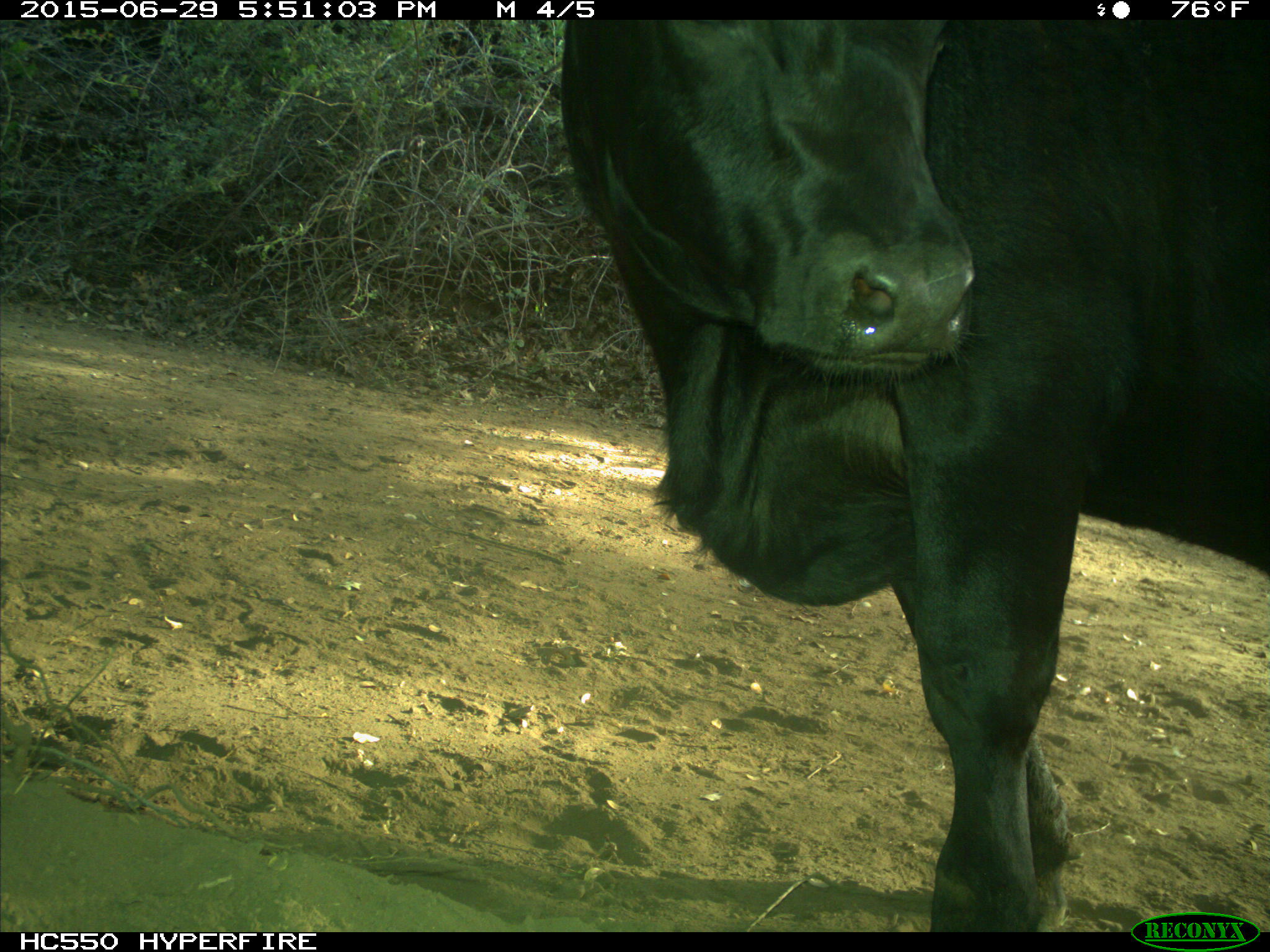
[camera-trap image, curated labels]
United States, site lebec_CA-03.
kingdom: Animalia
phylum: Chordata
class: Mammalia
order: Artiodactyla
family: Bovidae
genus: Bos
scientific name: Bos taurus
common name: domestic cow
Bos taurus (domestic cow).